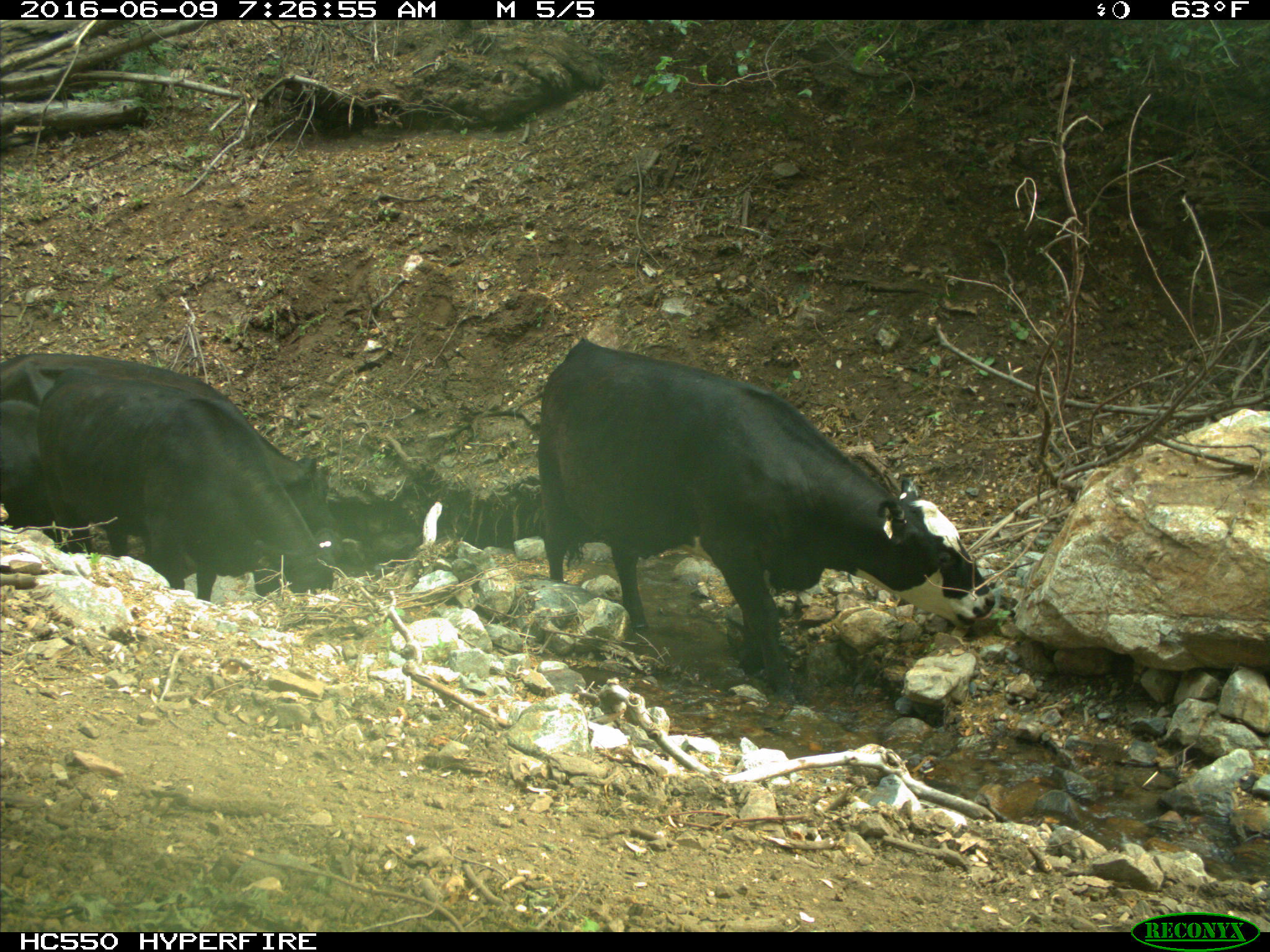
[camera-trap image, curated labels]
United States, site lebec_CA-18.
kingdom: Animalia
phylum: Chordata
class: Mammalia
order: Artiodactyla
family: Bovidae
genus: Bos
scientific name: Bos taurus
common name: domestic cow